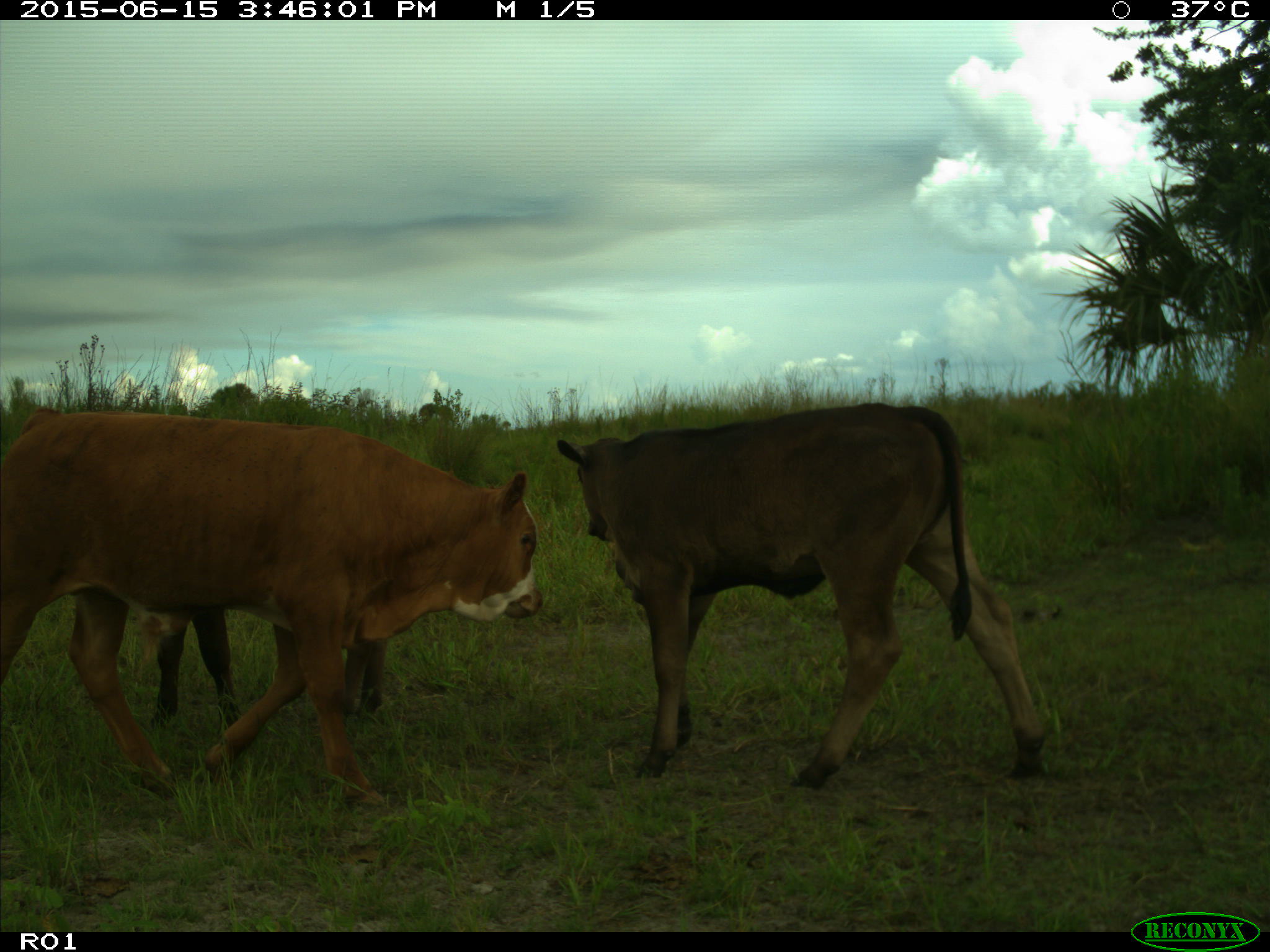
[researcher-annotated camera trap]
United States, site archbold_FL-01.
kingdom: Animalia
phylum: Chordata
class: Mammalia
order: Artiodactyla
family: Bovidae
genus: Bos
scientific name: Bos taurus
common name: domestic cow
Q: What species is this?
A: Bos taurus (domestic cow).